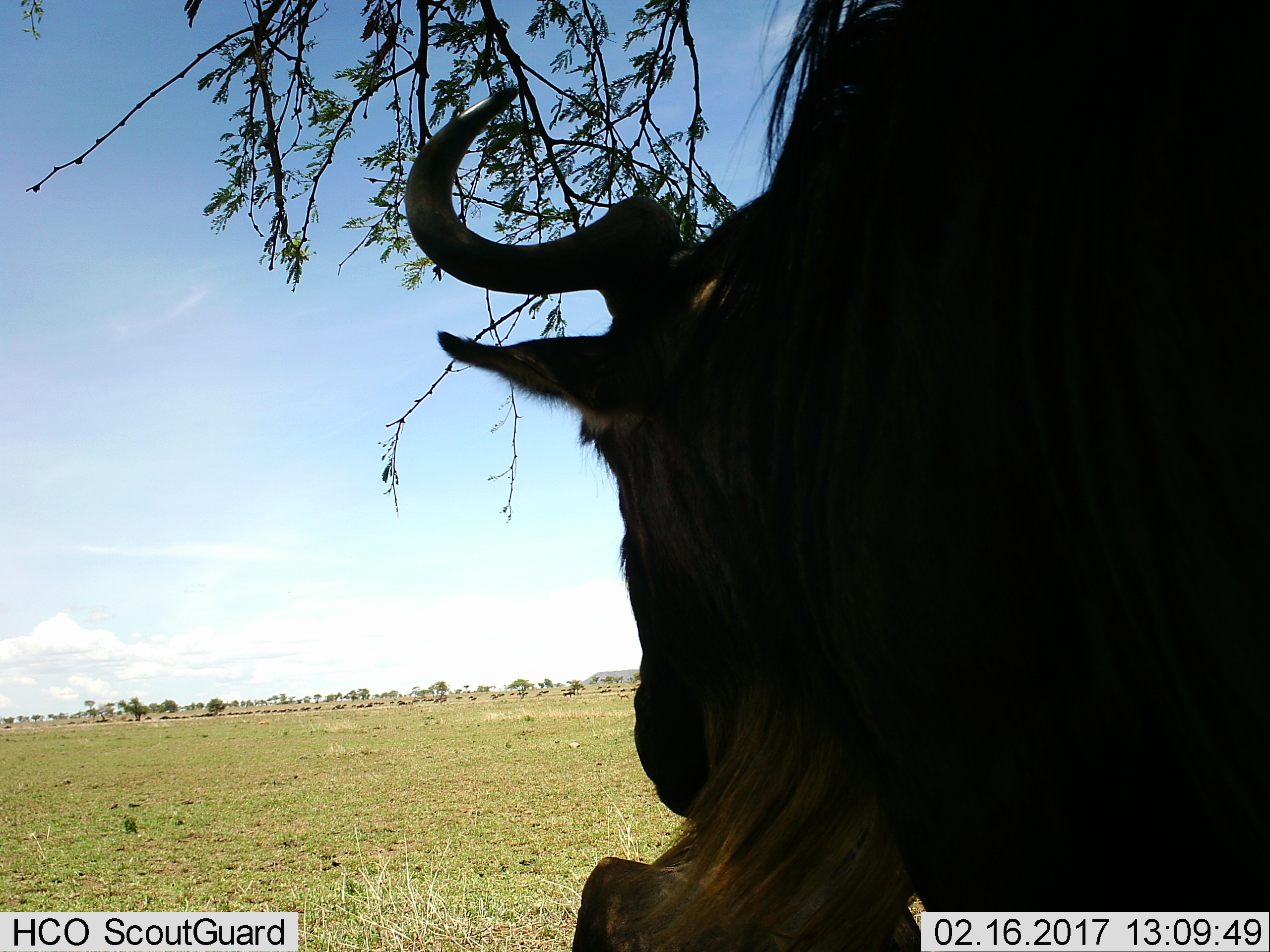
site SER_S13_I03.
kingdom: Animalia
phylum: Chordata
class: Mammalia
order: Artiodactyla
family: Bovidae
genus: Connochaetes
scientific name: Connochaetes taurinus taurinus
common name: blue wildebeest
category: wildebeestblue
Wildebeestblue (blue wildebeest) (Connochaetes taurinus taurinus), count 2. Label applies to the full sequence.